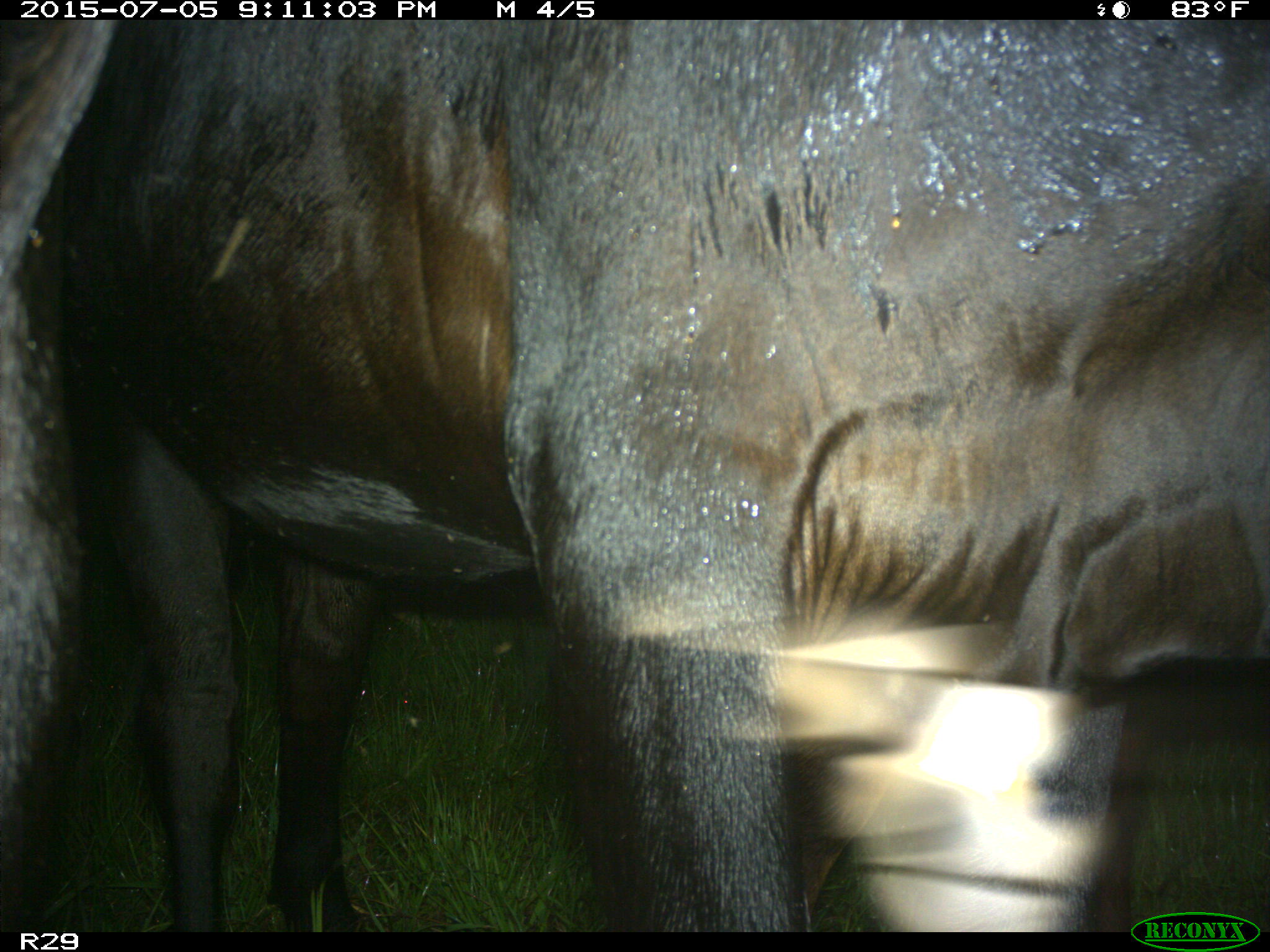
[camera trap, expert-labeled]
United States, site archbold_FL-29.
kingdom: Animalia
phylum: Chordata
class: Mammalia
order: Artiodactyla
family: Bovidae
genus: Bos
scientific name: Bos taurus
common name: domestic cow